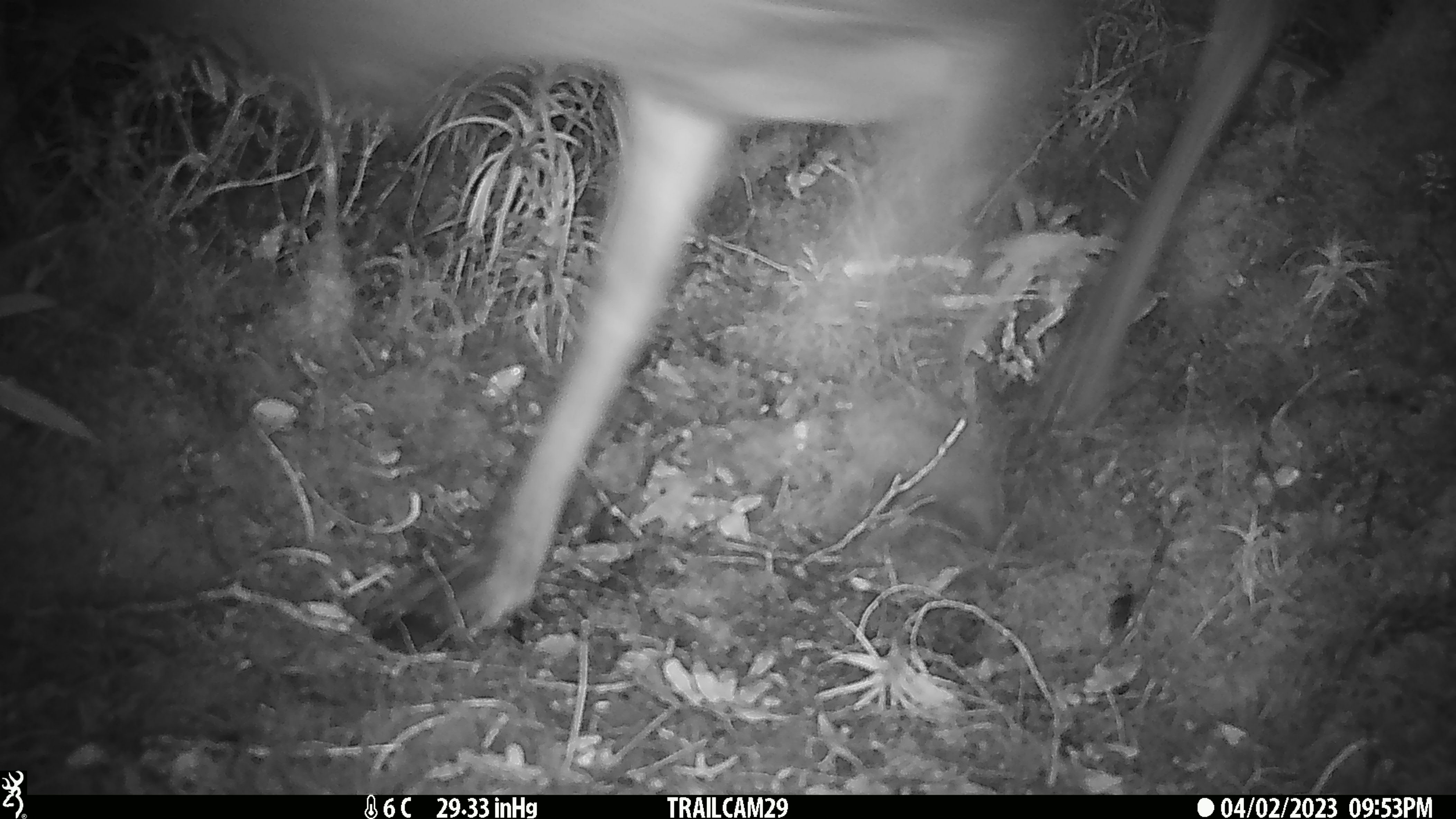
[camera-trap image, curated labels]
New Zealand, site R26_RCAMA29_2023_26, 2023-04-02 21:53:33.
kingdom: Animalia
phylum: Chordata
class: Mammalia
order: Artiodactyla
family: Cervidae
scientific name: Cervidae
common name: deer